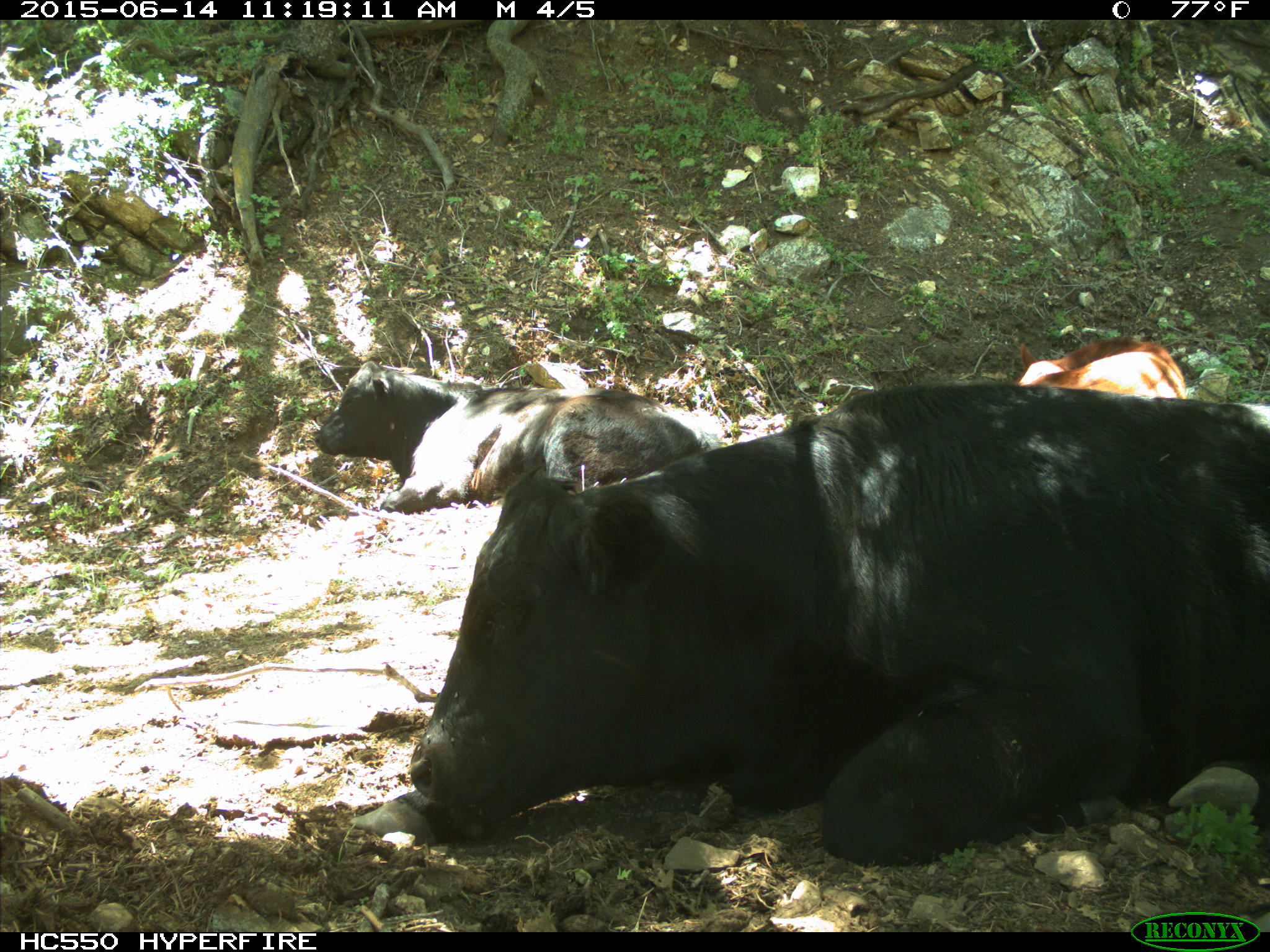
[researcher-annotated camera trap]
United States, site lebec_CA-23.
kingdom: Animalia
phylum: Chordata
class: Mammalia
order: Artiodactyla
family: Bovidae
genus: Bos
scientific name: Bos taurus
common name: domestic cow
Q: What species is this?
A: Bos taurus (domestic cow).